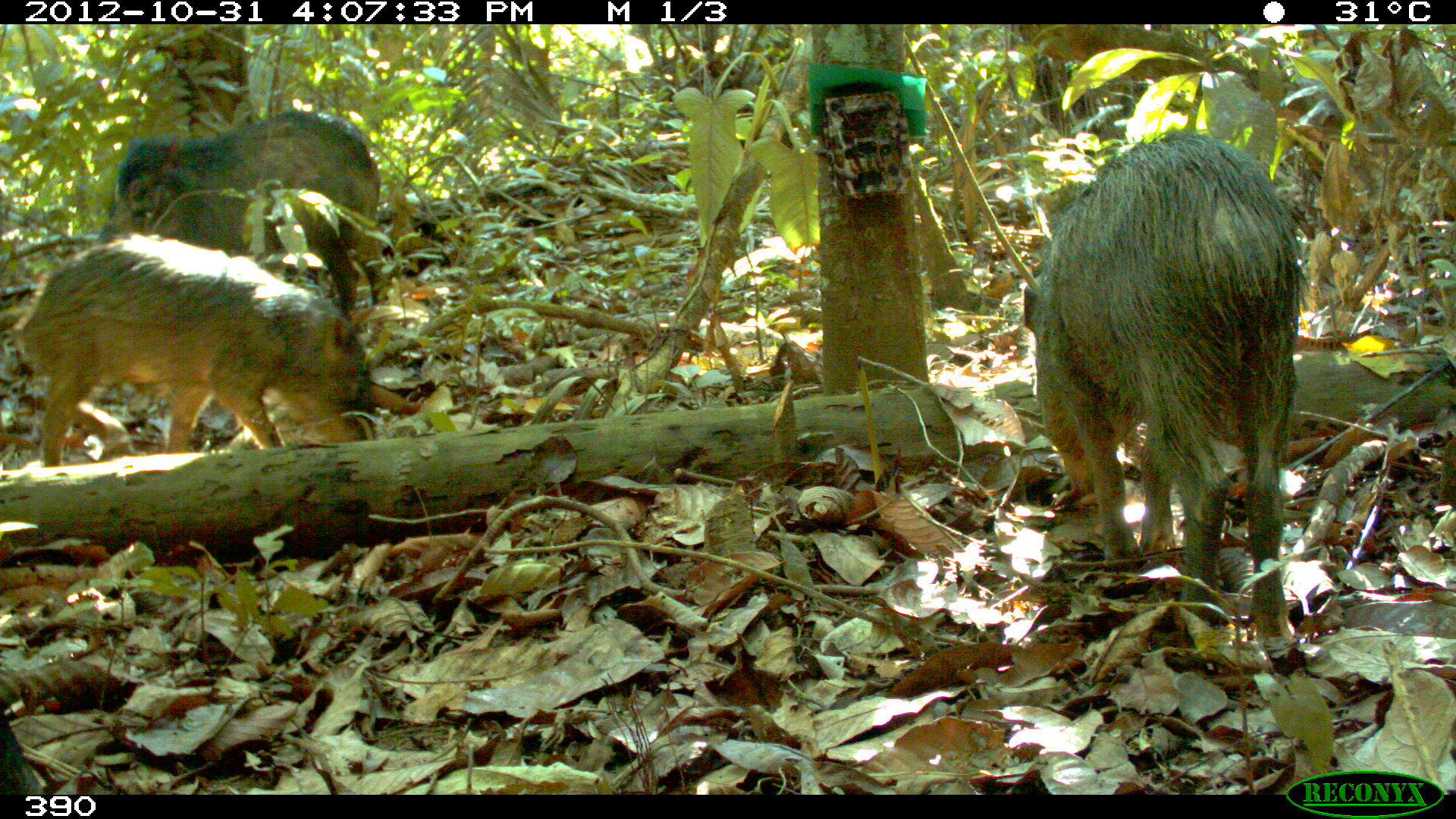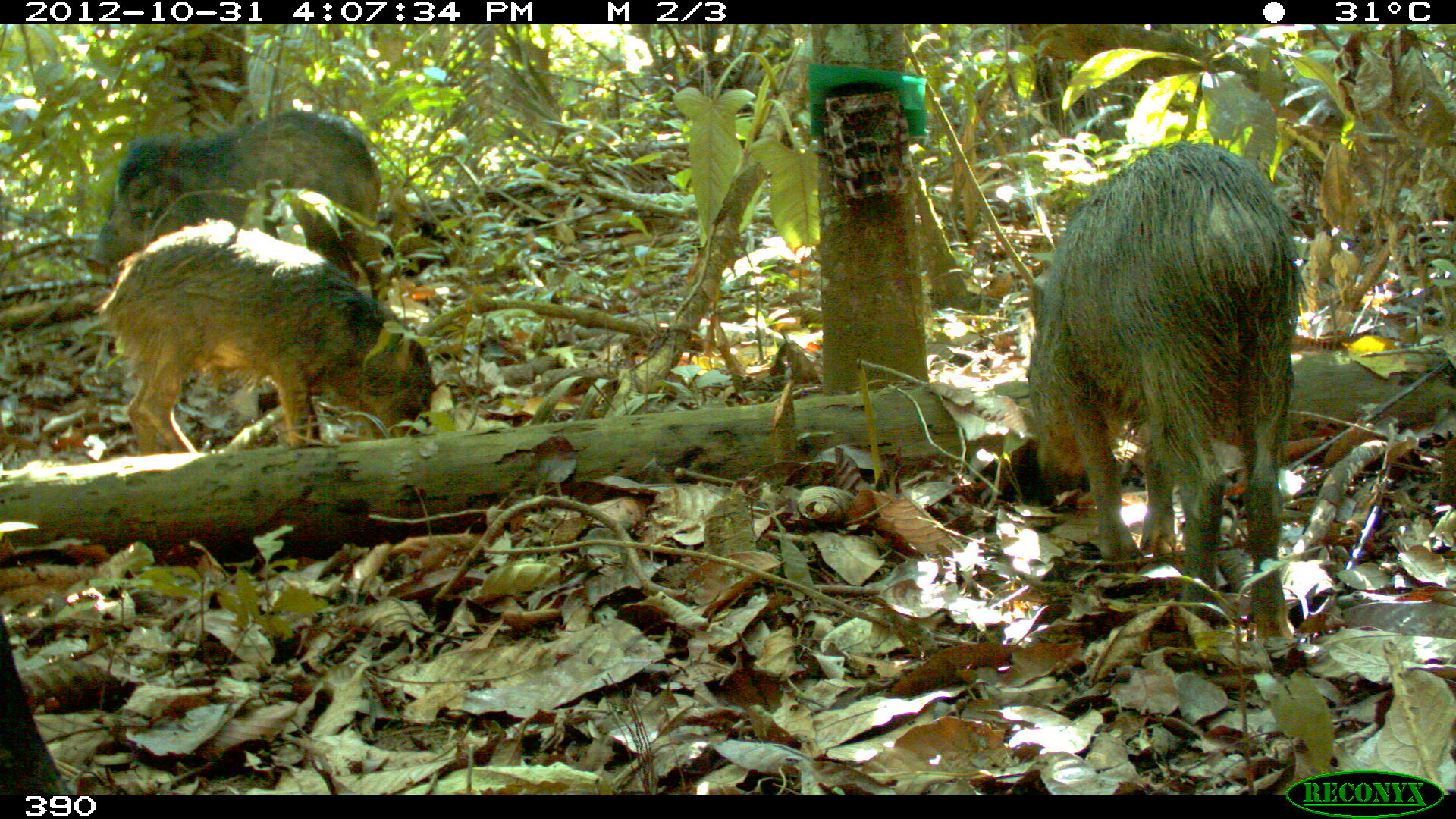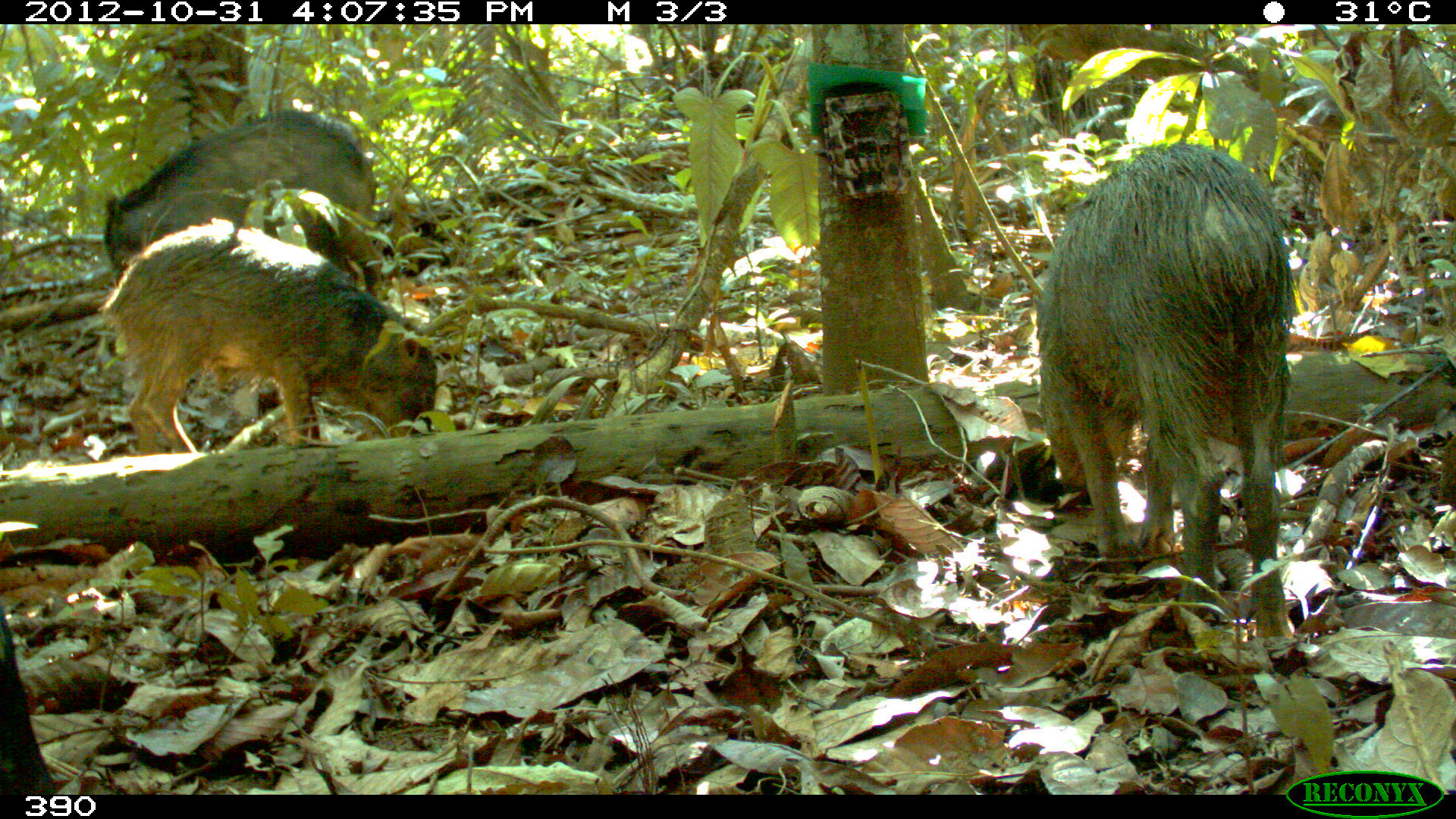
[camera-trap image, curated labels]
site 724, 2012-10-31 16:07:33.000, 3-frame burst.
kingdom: Animalia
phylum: Chordata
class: Mammalia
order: Artiodactyla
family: Tayassuidae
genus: Tayassu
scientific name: Tayassu pecari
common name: white-lipped peccary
Tayassu pecari (white-lipped peccary).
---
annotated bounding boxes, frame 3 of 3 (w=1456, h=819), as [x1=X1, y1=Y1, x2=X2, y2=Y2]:
tayassu pecari: [x1=1032, y1=138, x2=1297, y2=641]; [x1=99, y1=222, x2=439, y2=454]; [x1=101, y1=104, x2=381, y2=292]